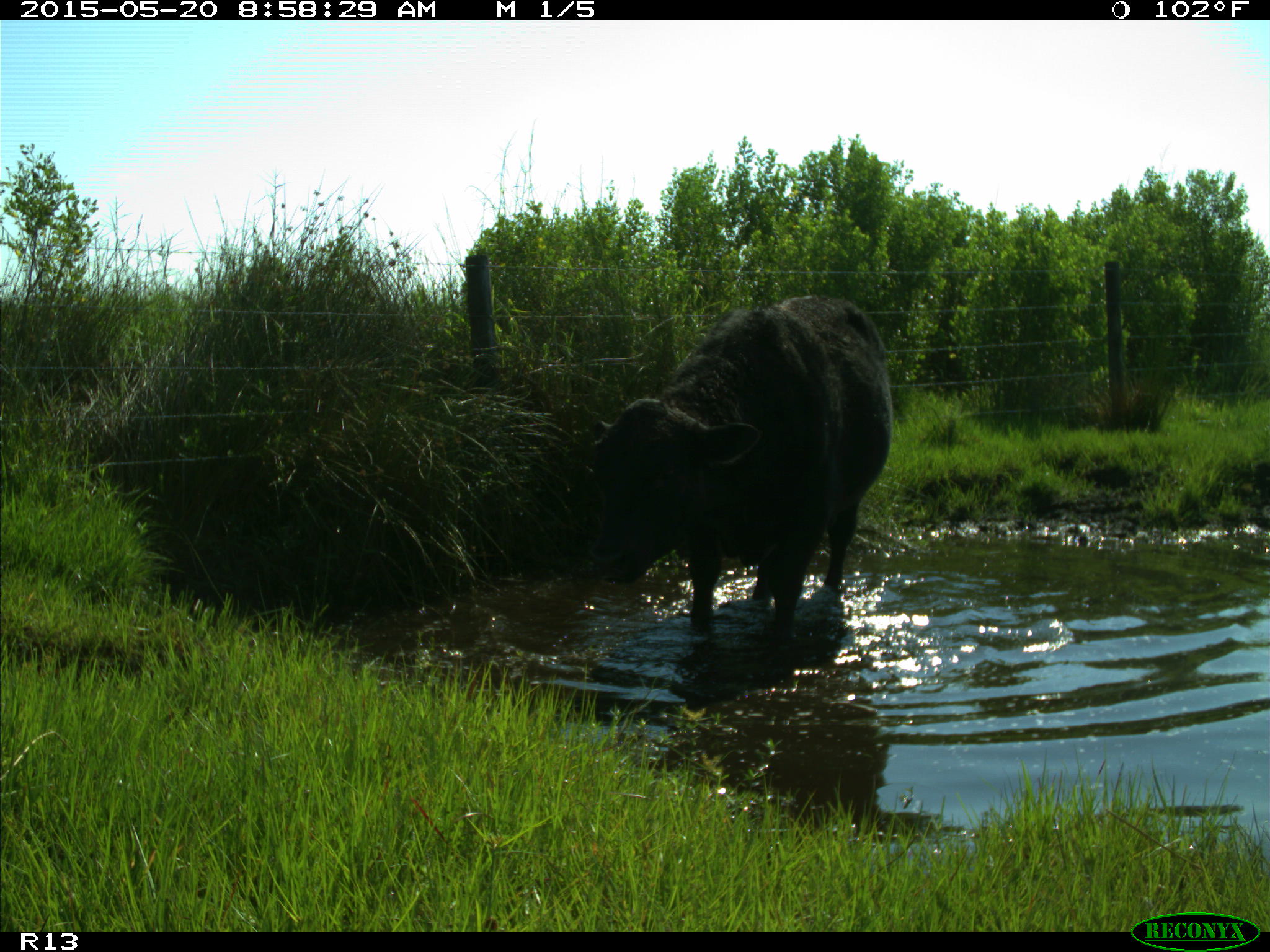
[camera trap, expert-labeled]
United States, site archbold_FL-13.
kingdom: Animalia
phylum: Chordata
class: Mammalia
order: Artiodactyla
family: Bovidae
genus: Bos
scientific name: Bos taurus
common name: domestic cow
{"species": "Bos taurus (domestic cow)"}